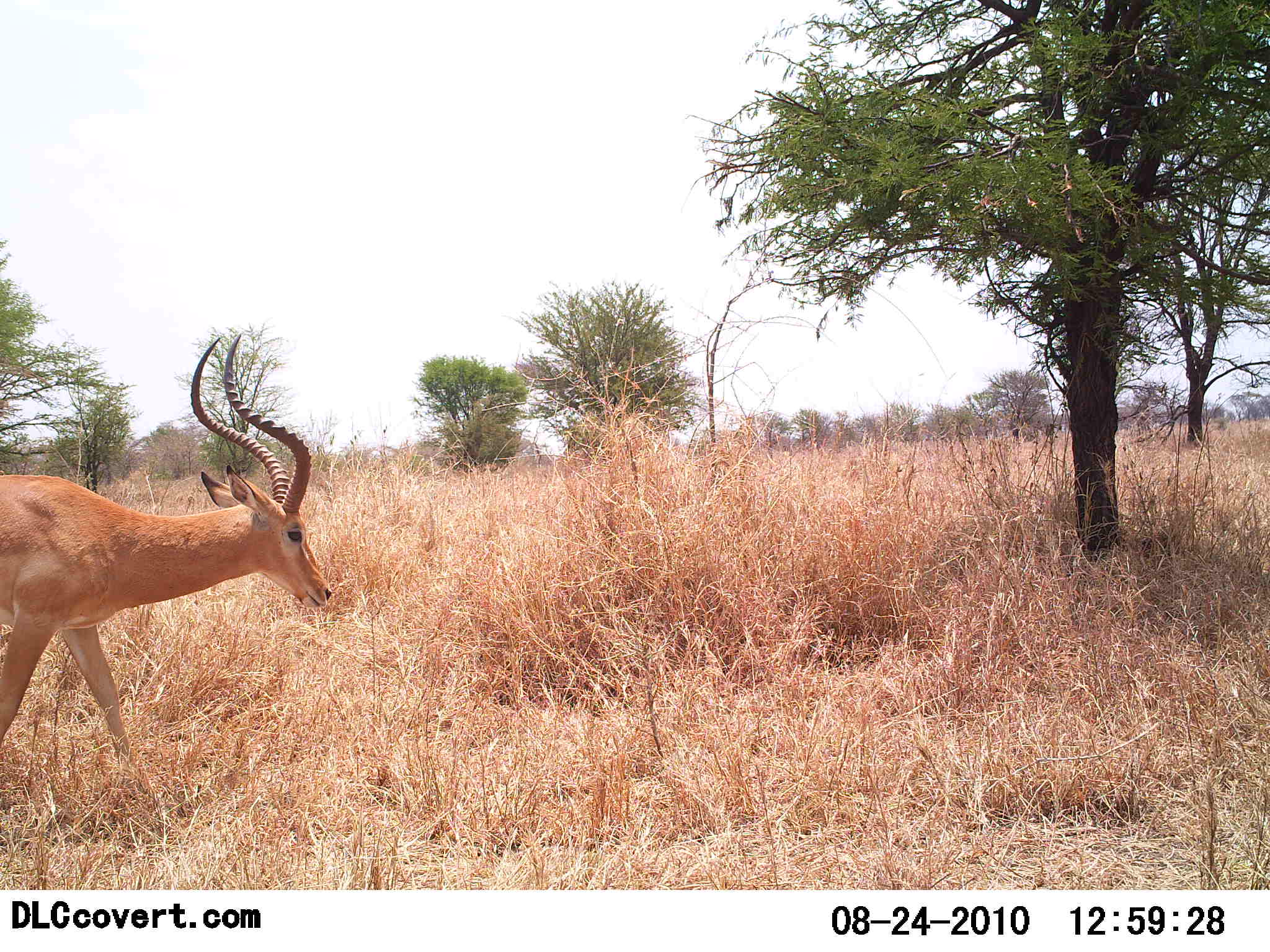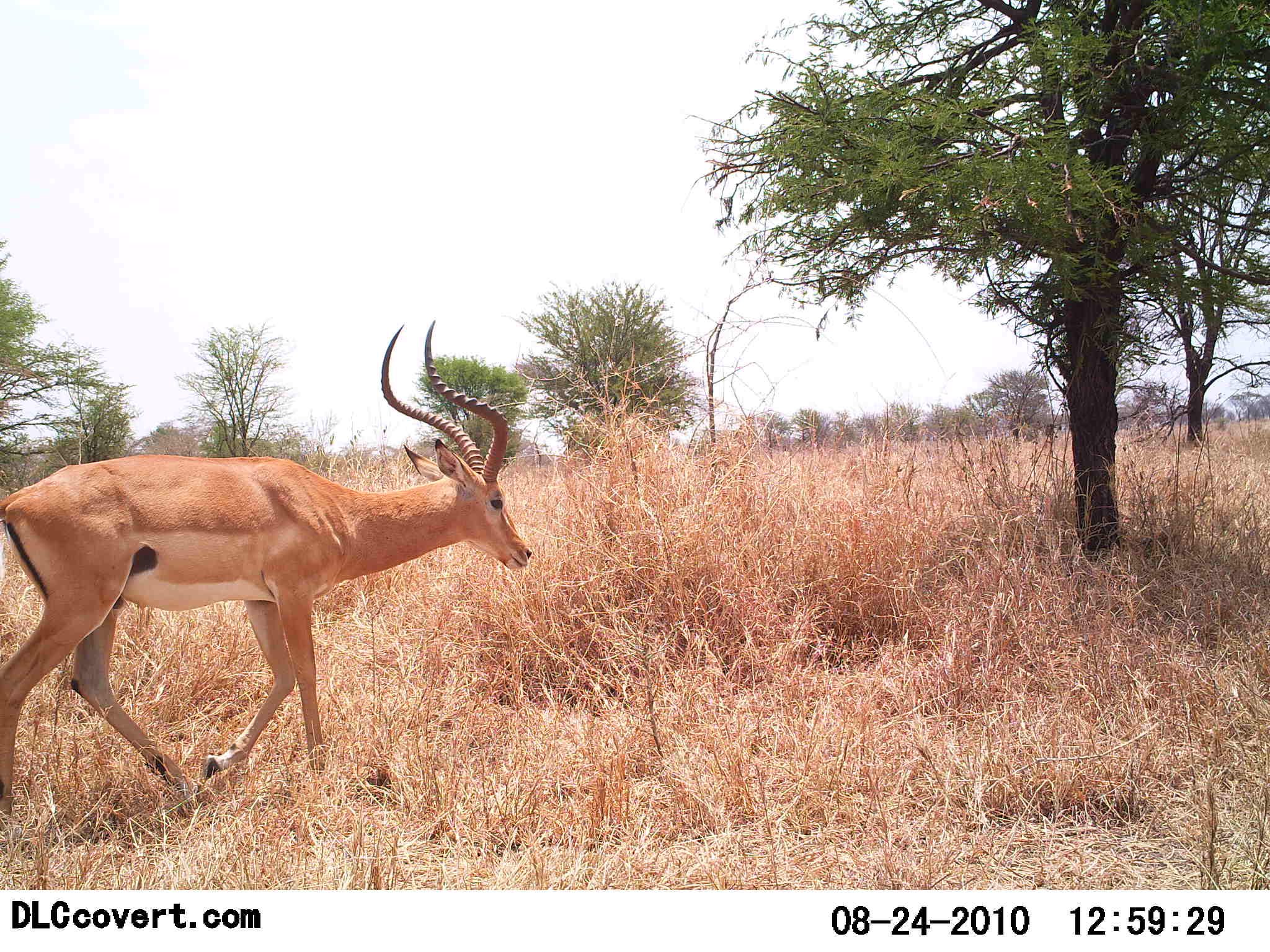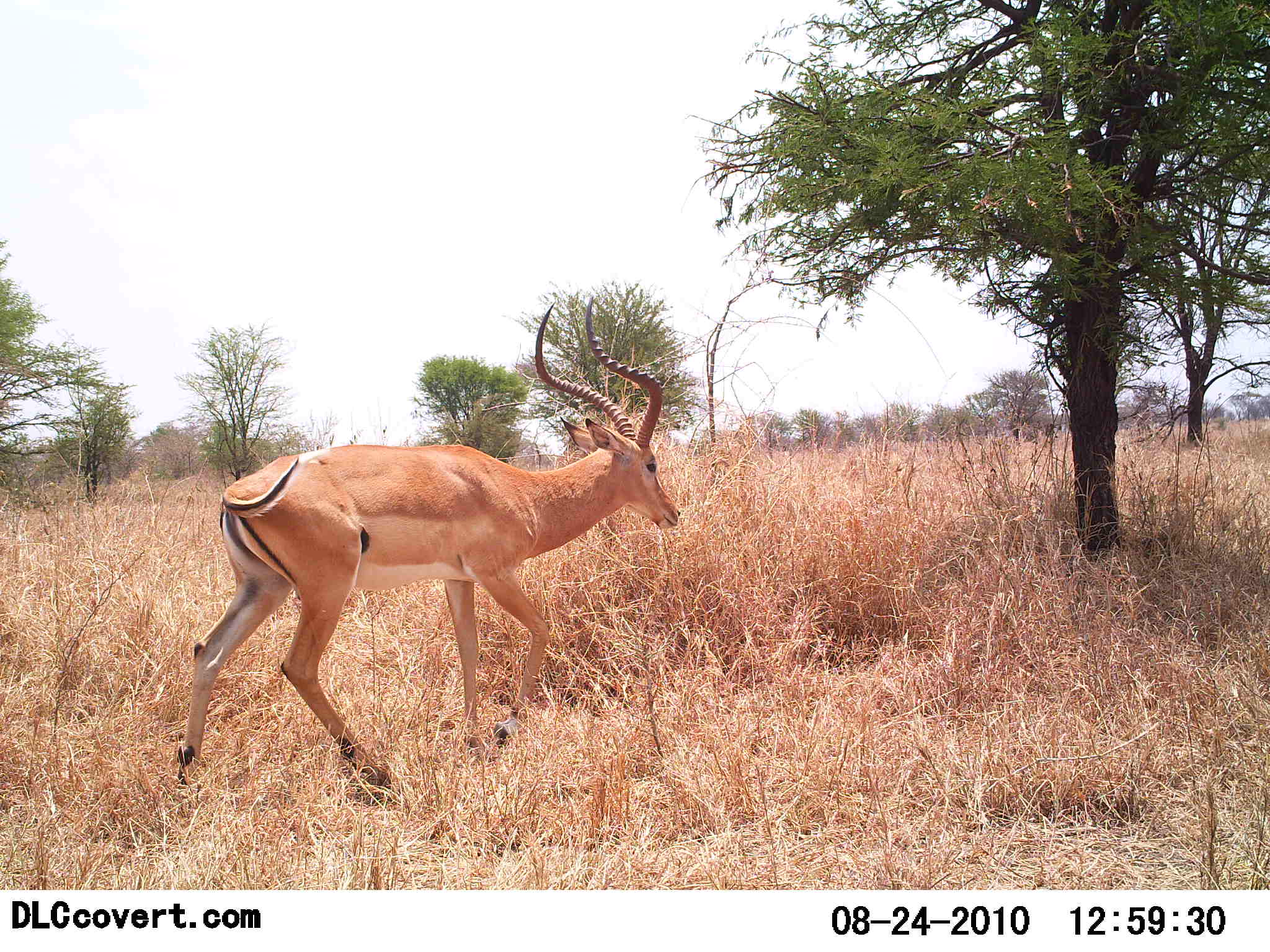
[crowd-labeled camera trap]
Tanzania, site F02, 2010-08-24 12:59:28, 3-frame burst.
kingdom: Animalia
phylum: Chordata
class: Mammalia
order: Artiodactyla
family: Bovidae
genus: Aepyceros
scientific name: Aepyceros melampus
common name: impala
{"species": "impala (Aepyceros melampus)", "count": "1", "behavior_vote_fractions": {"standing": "0%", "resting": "0%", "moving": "100%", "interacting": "0%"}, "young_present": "0%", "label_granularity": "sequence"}